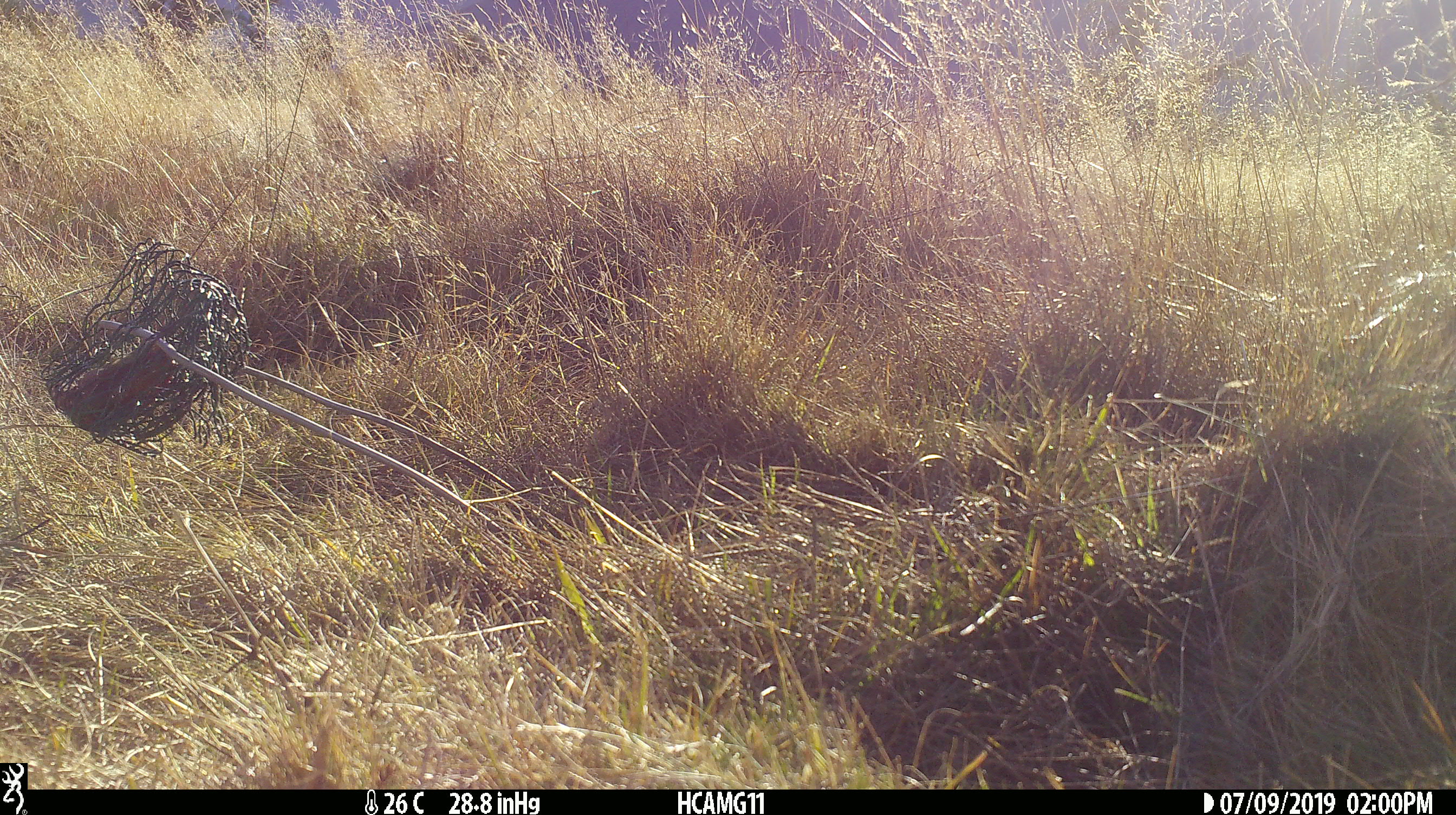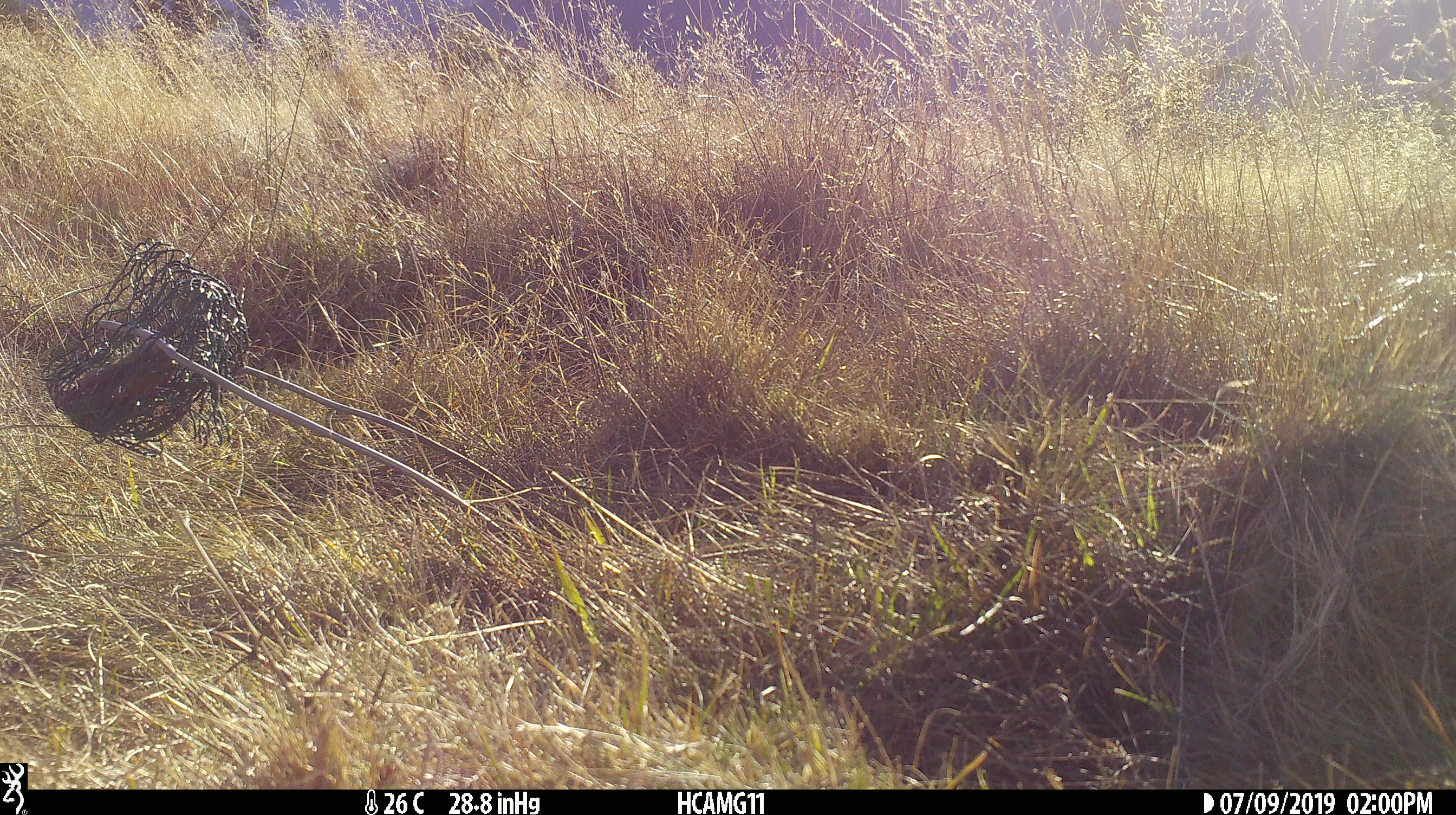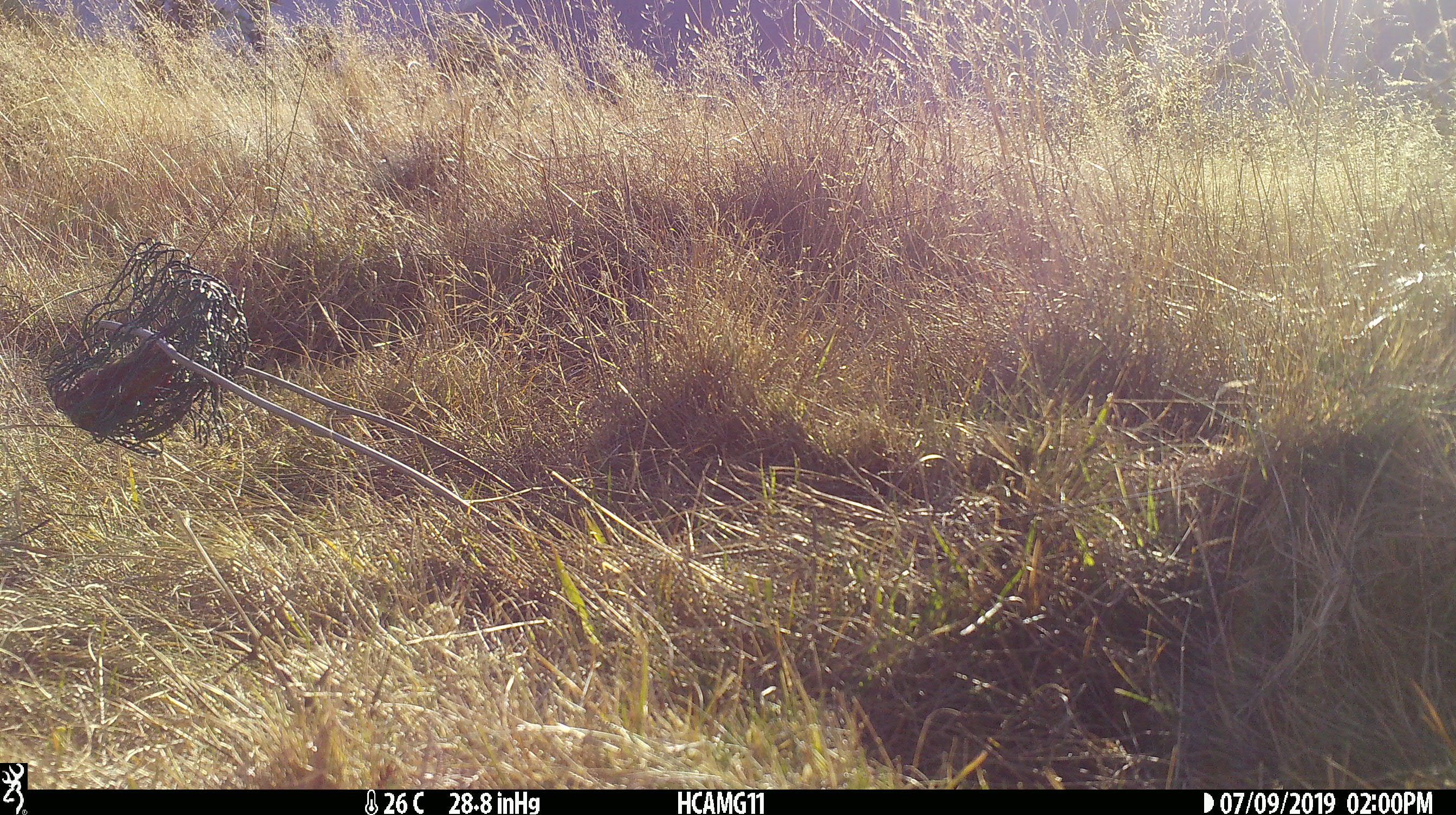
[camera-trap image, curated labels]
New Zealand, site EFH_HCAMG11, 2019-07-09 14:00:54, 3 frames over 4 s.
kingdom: Animalia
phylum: Chordata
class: Mammalia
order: Artiodactyla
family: Bovidae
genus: Bos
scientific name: Bos taurus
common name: domestic cow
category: cow